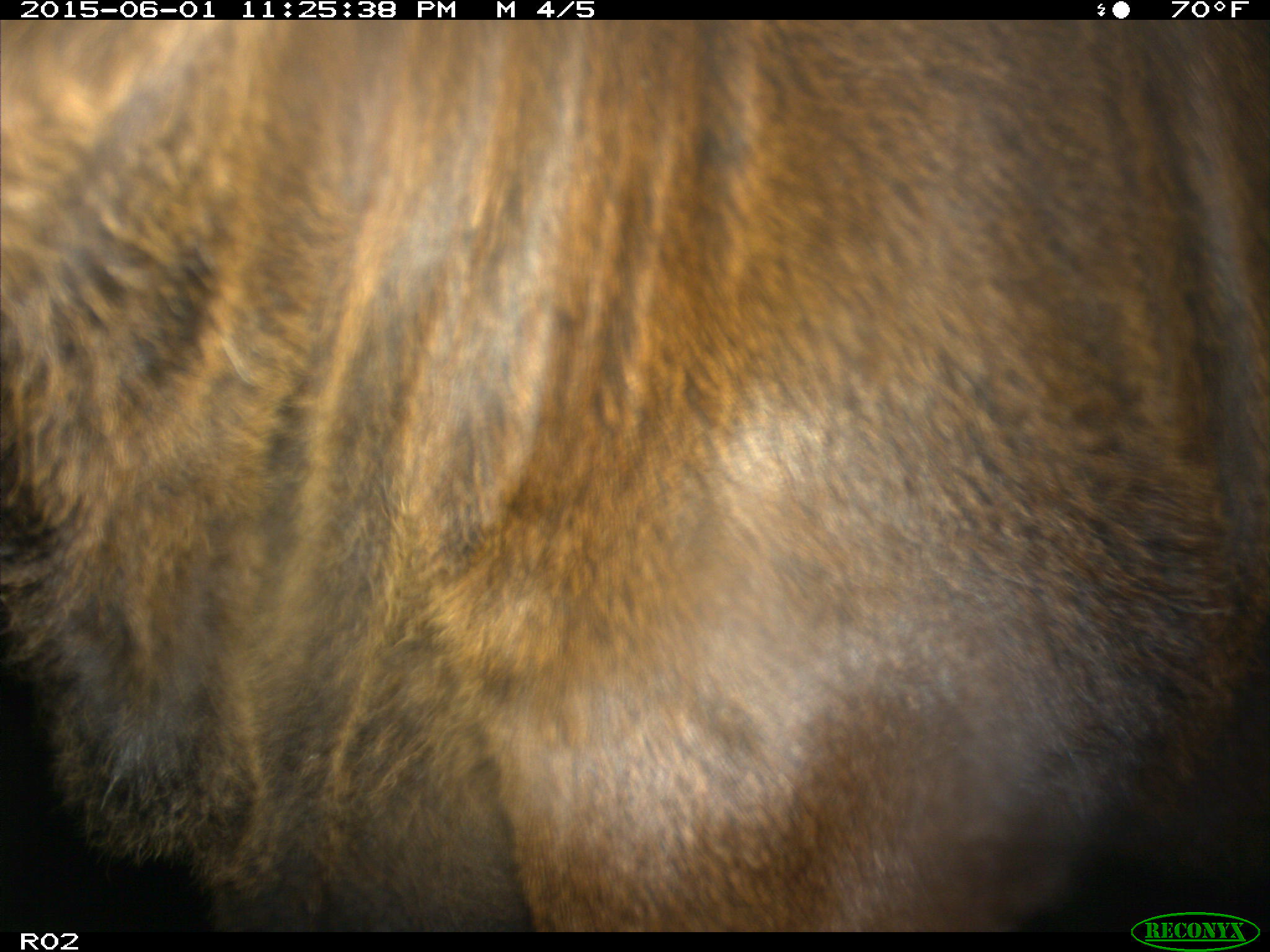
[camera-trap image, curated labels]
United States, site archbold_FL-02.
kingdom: Animalia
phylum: Chordata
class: Mammalia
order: Artiodactyla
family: Bovidae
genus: Bos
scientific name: Bos taurus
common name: domestic cow